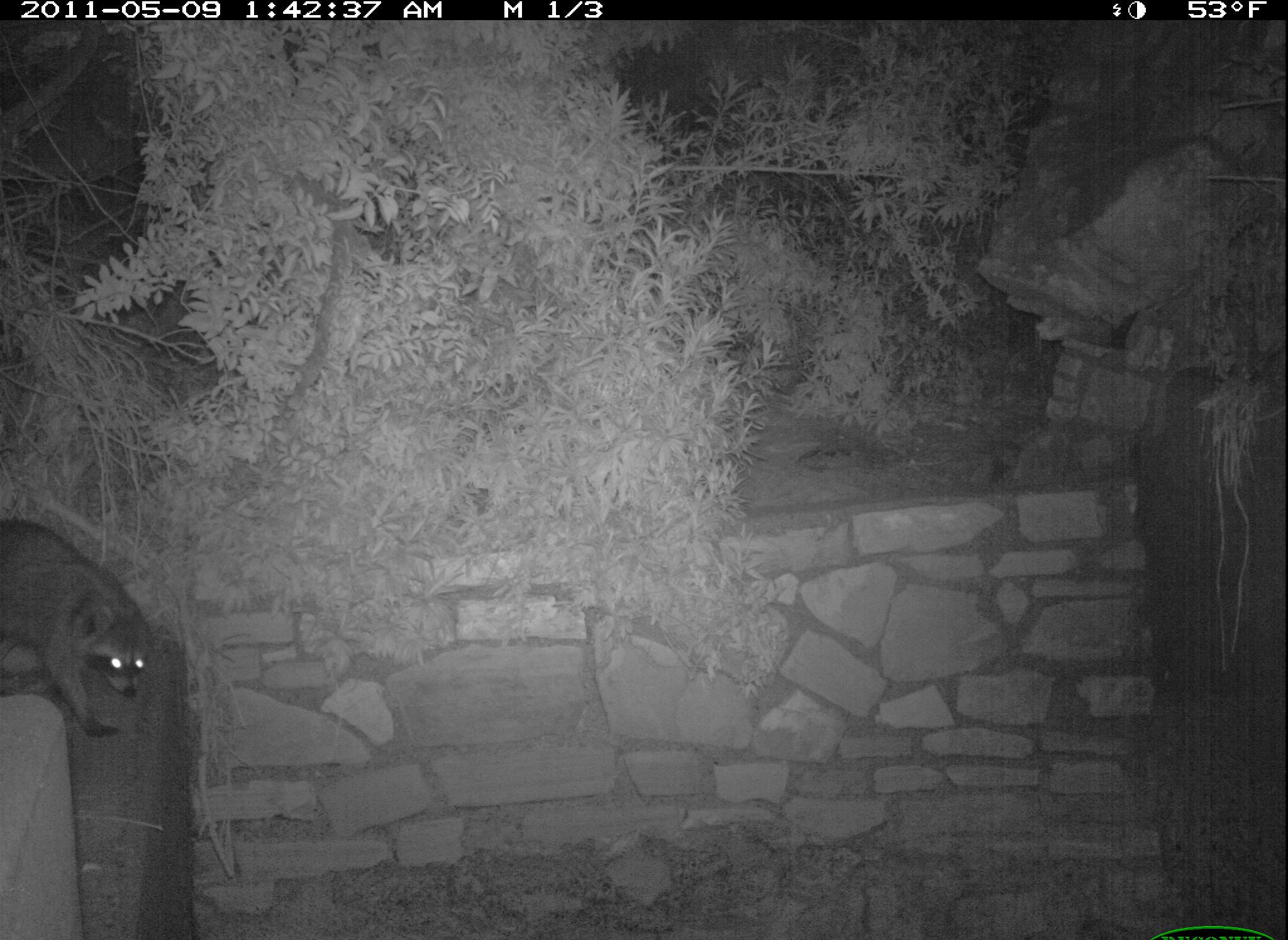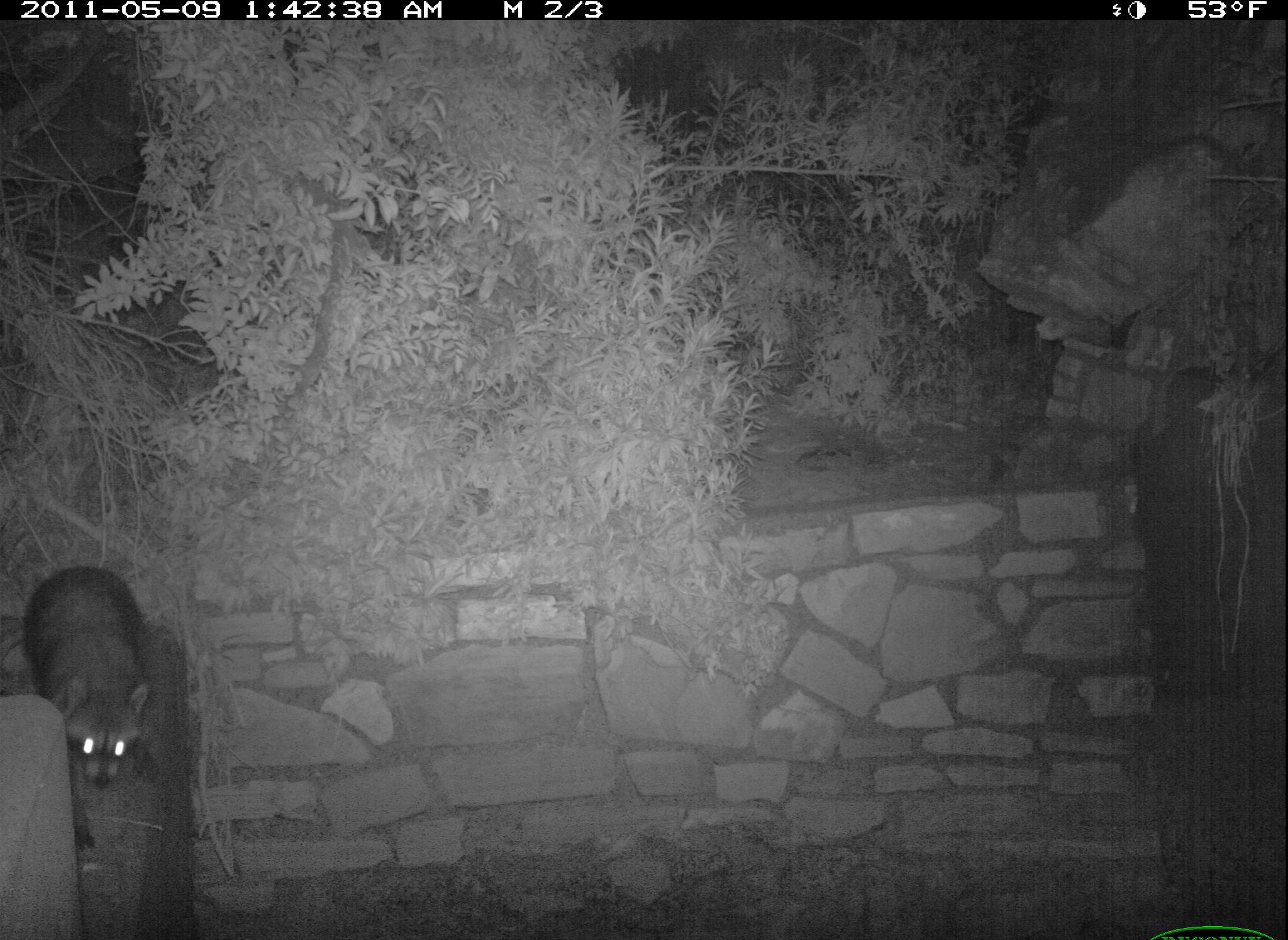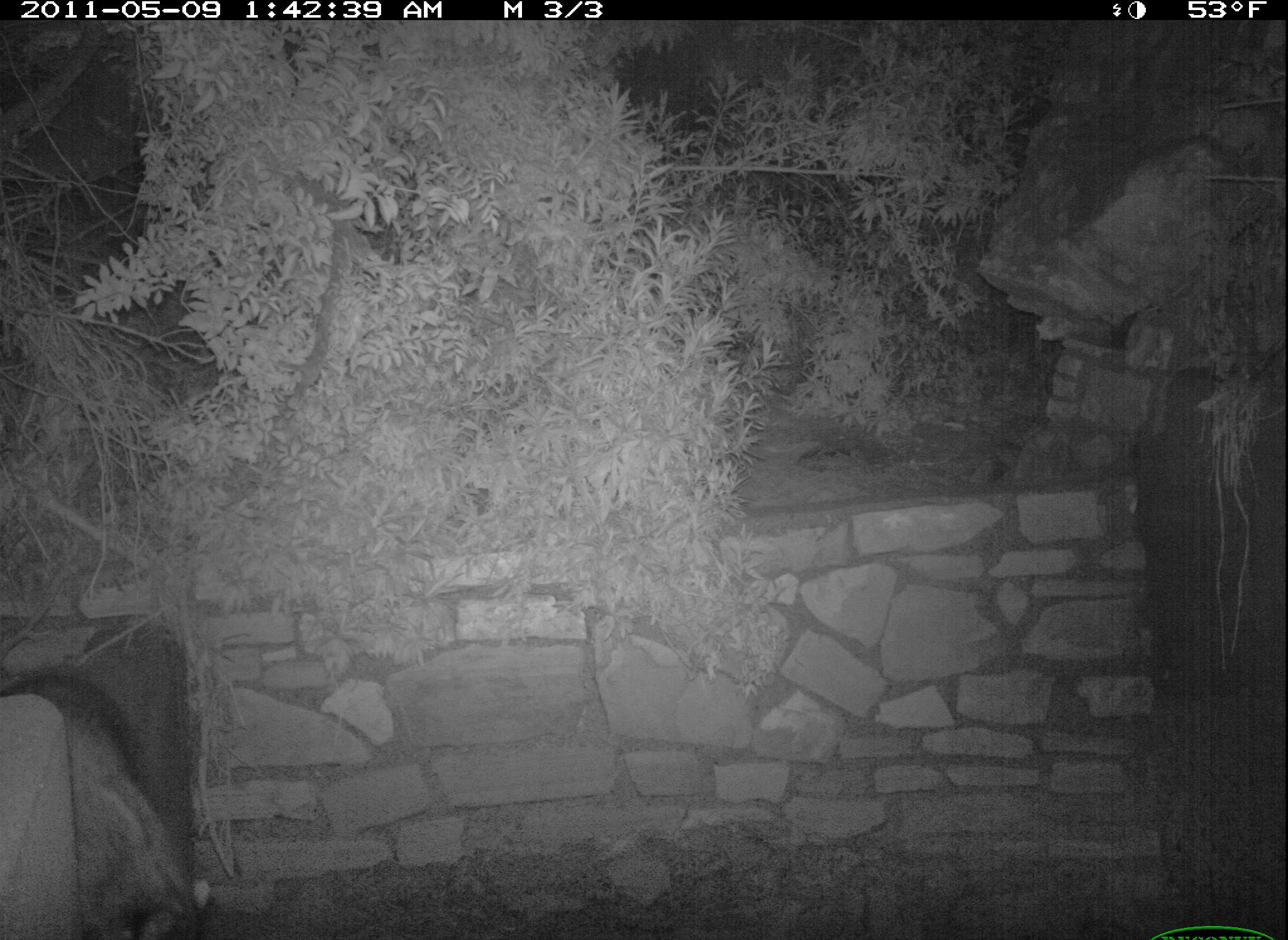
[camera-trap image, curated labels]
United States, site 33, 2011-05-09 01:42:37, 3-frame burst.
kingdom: Animalia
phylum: Chordata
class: Mammalia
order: Carnivora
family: Procyonidae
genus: Procyon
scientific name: Procyon lotor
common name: raccoon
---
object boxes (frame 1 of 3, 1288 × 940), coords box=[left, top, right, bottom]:
raccoon: box=[3, 512, 175, 739]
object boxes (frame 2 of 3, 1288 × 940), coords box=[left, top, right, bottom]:
raccoon: box=[14, 561, 161, 849]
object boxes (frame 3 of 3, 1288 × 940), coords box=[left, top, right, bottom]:
raccoon: box=[18, 670, 221, 940]